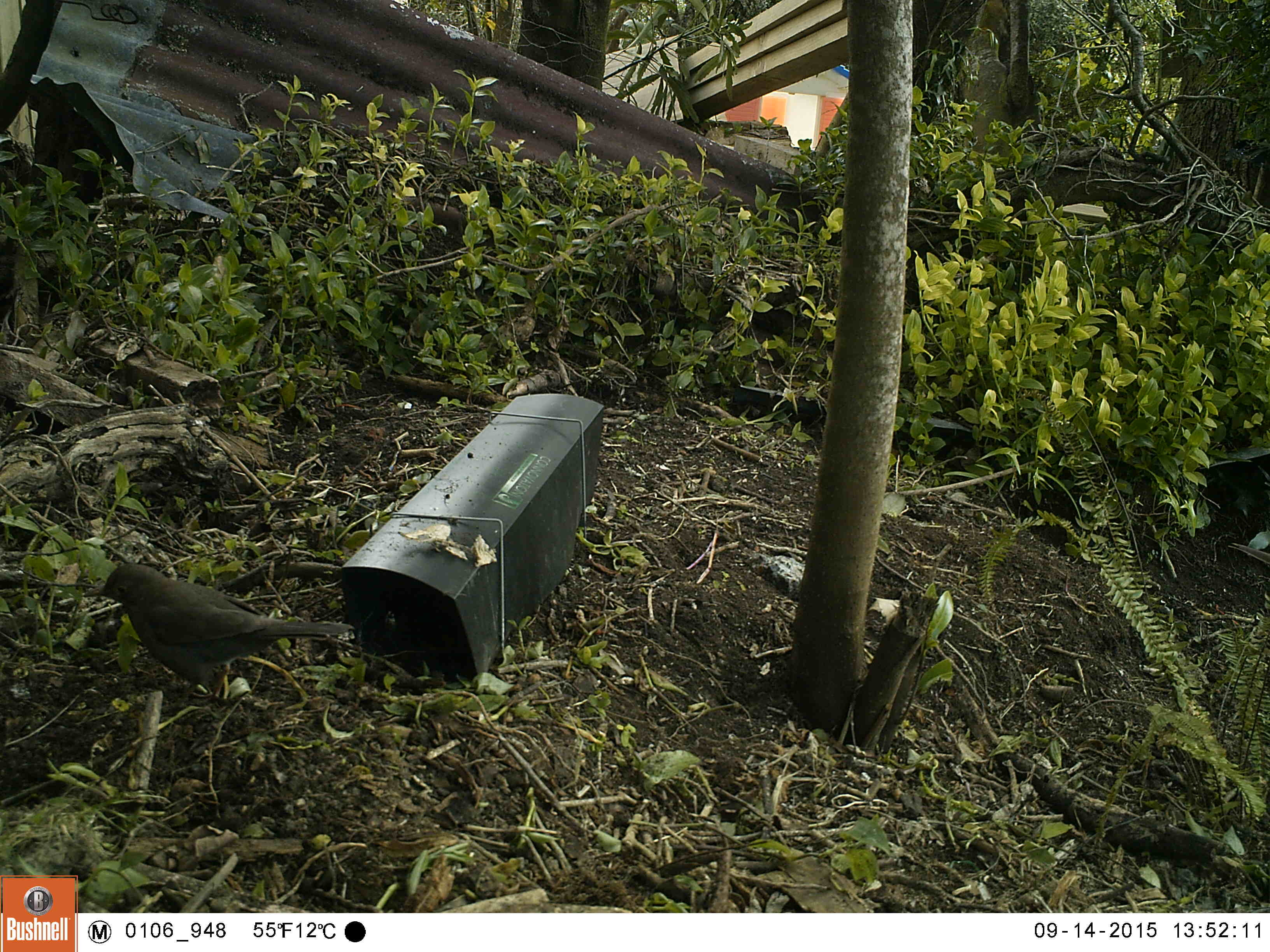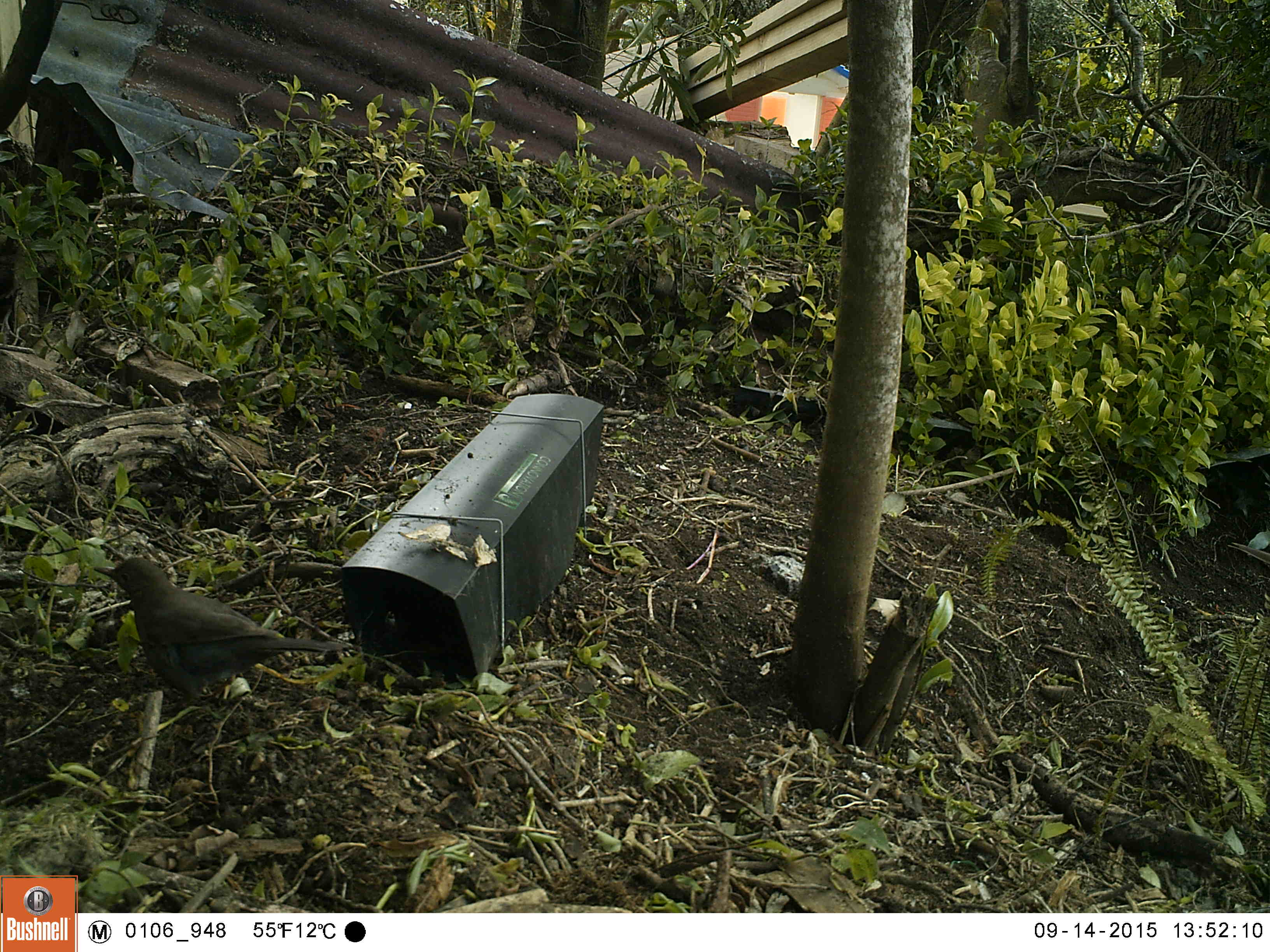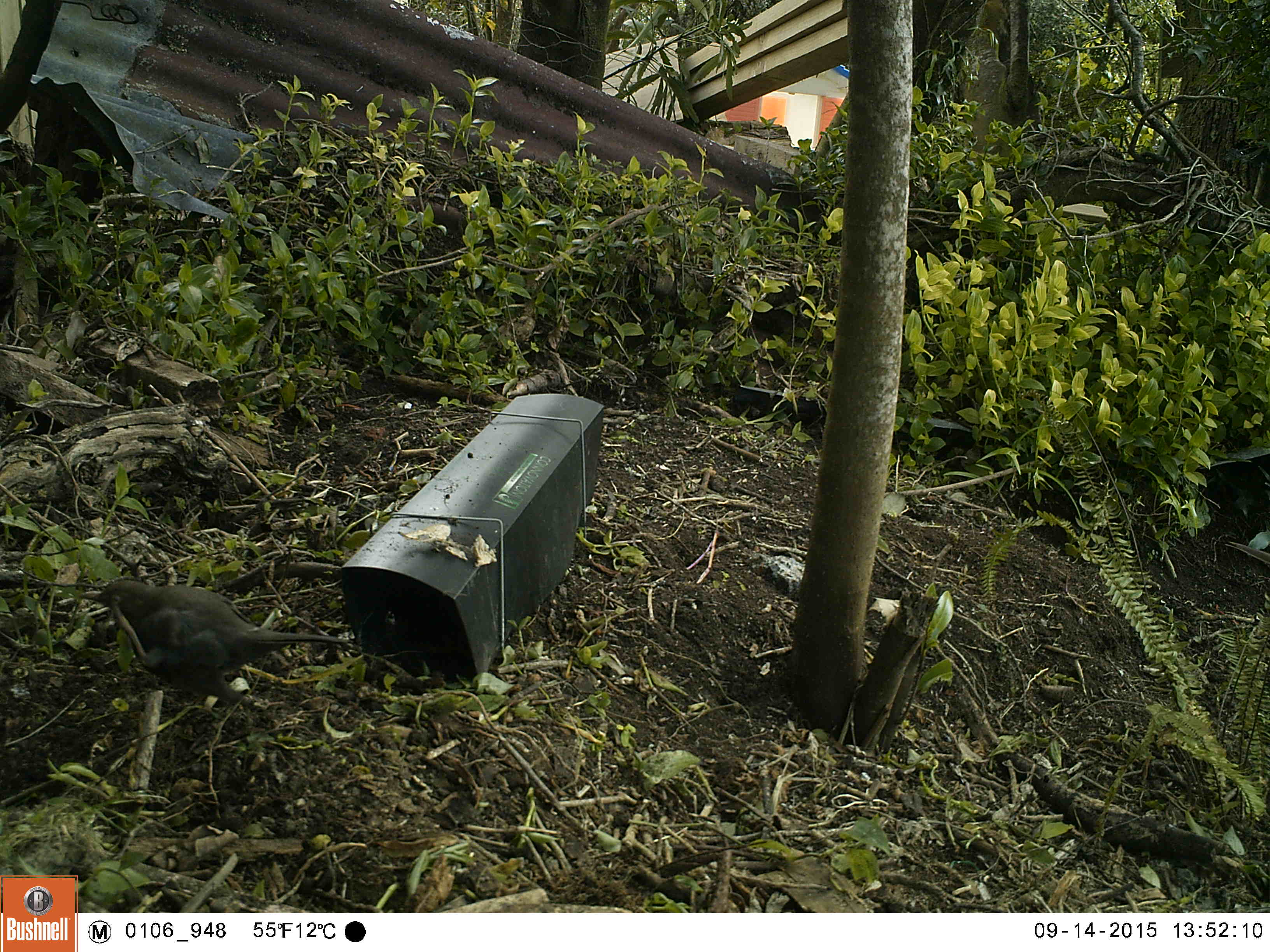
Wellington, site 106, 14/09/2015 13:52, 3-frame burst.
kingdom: Animalia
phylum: Chordata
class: Aves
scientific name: Aves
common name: bird